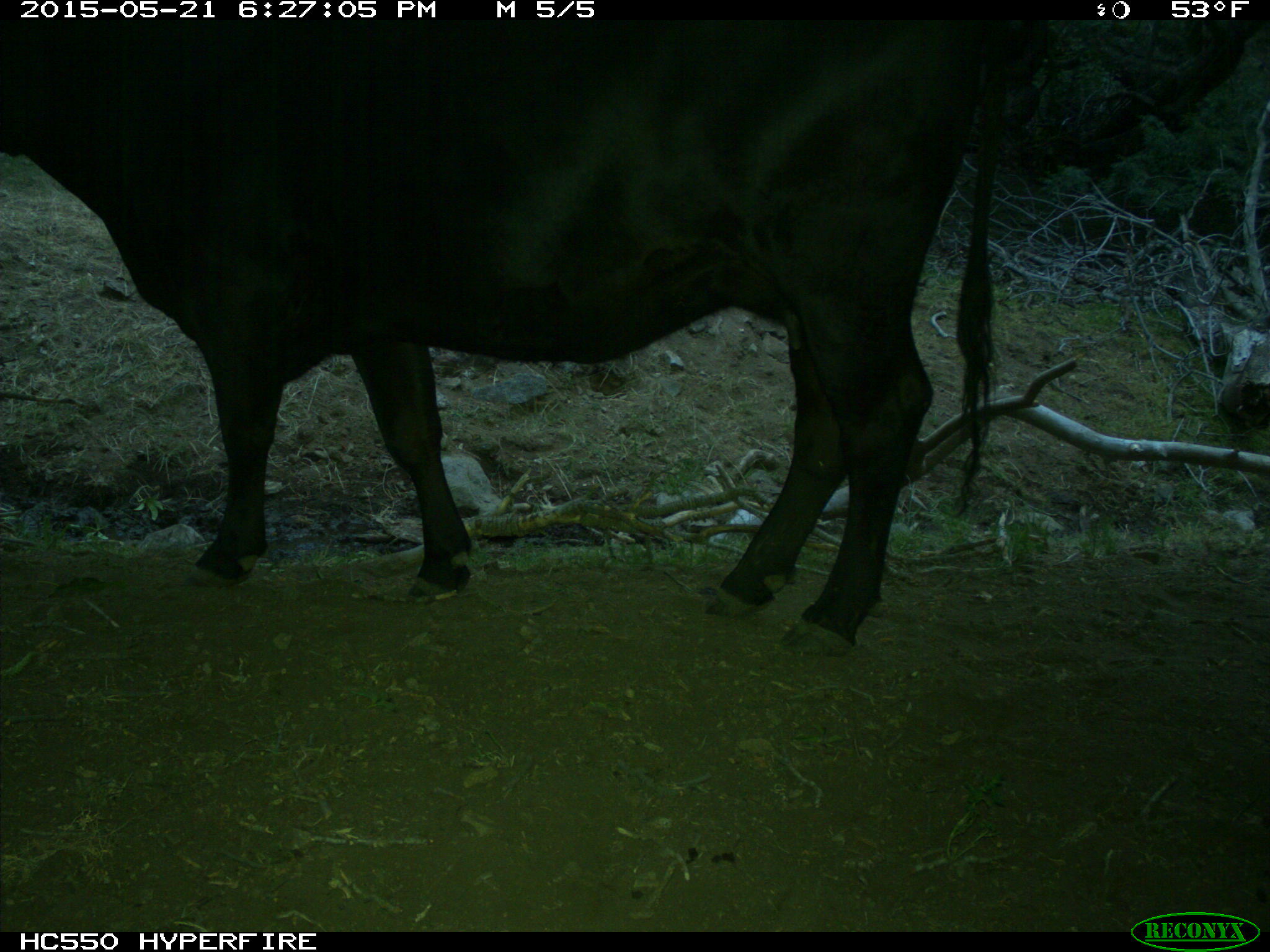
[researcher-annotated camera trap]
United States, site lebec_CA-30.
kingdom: Animalia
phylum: Chordata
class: Mammalia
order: Artiodactyla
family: Bovidae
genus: Bos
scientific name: Bos taurus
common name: domestic cow